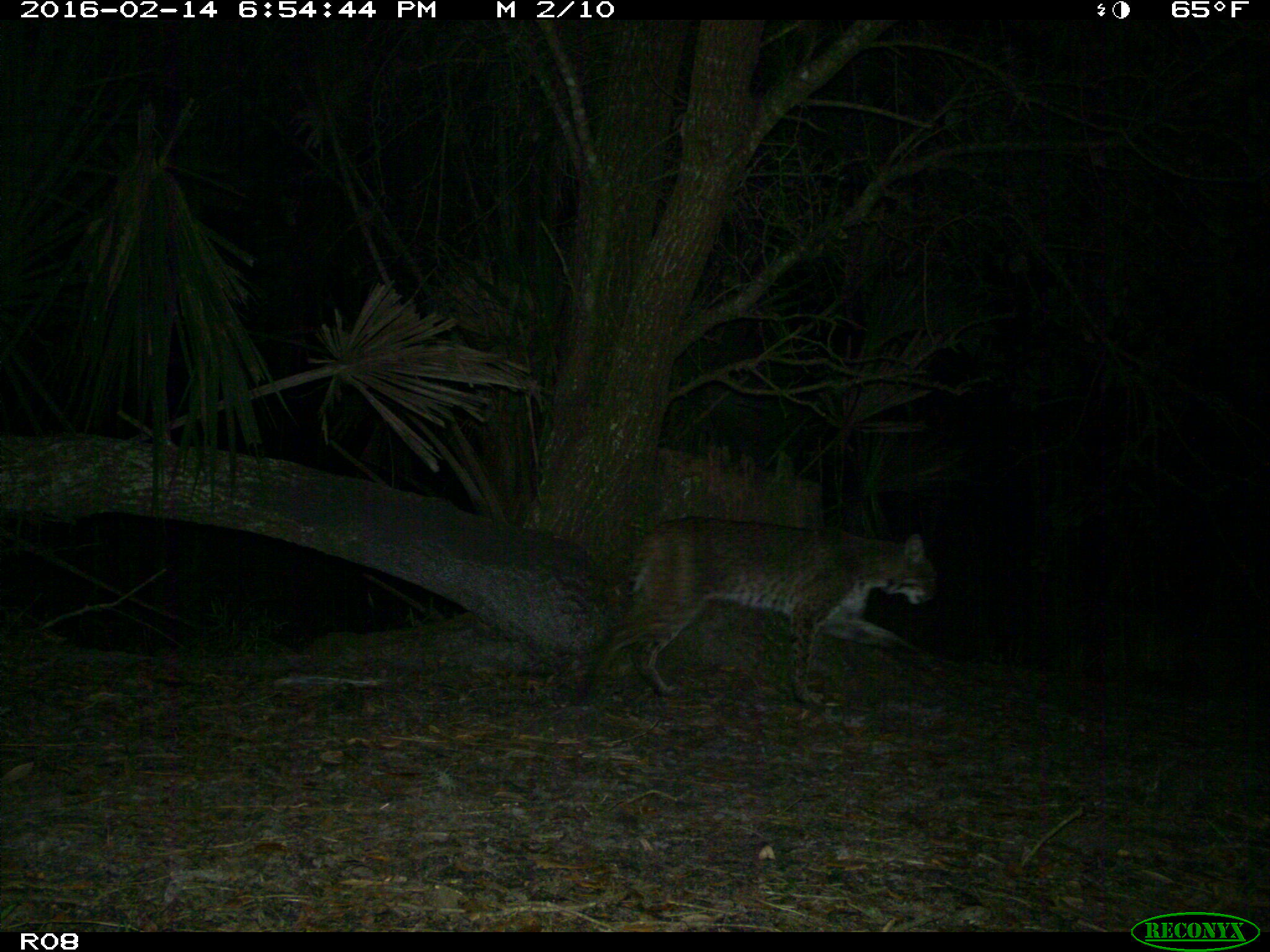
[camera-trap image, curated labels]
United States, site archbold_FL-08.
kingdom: Animalia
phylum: Chordata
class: Mammalia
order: Carnivora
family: Felidae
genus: Lynx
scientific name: Lynx rufus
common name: bobcat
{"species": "Lynx rufus (bobcat)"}